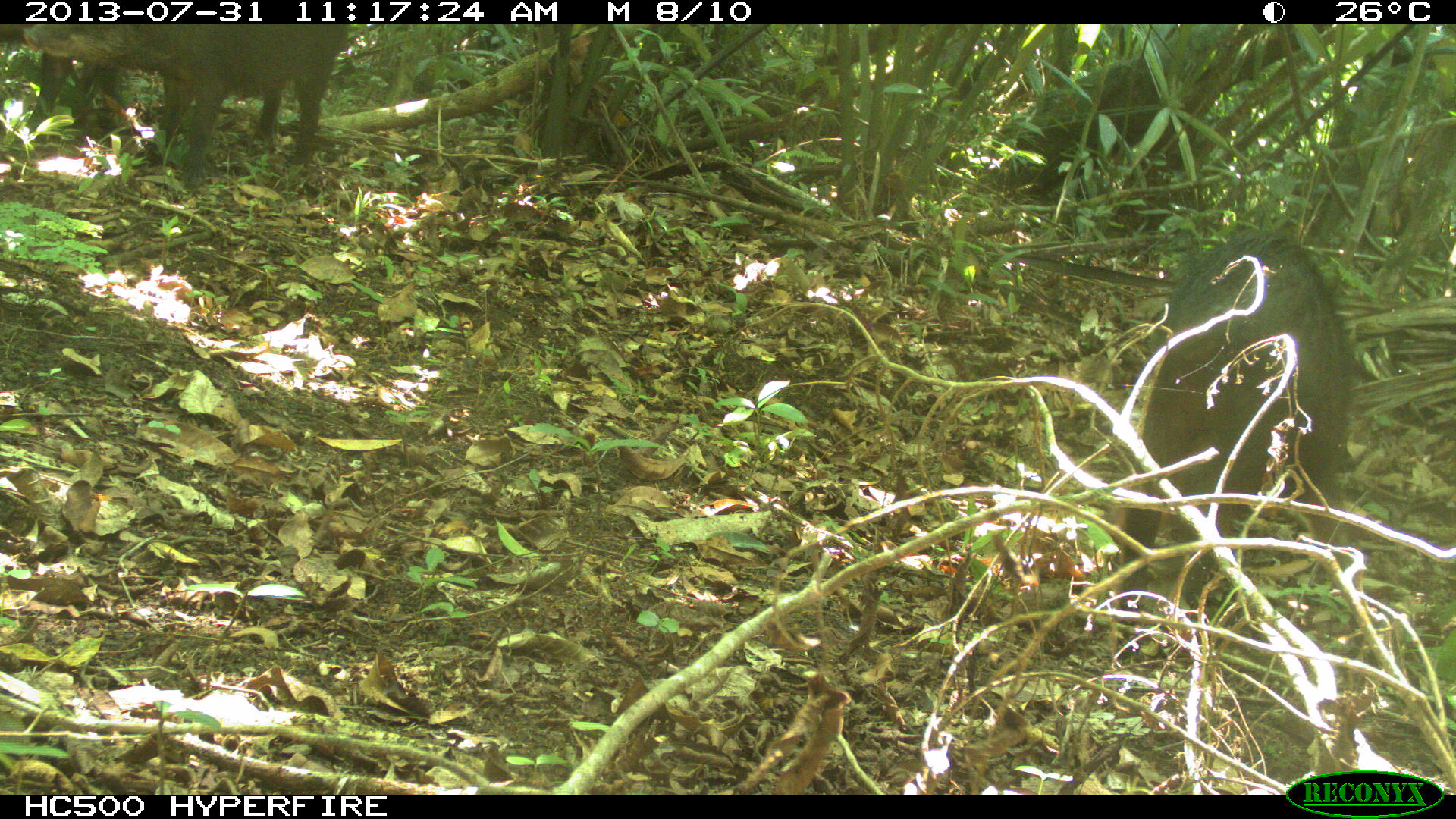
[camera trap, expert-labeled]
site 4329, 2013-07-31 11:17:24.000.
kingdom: Animalia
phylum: Chordata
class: Mammalia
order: Artiodactyla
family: Tayassuidae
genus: Tayassu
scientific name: Tayassu pecari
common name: white-lipped peccary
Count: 3.